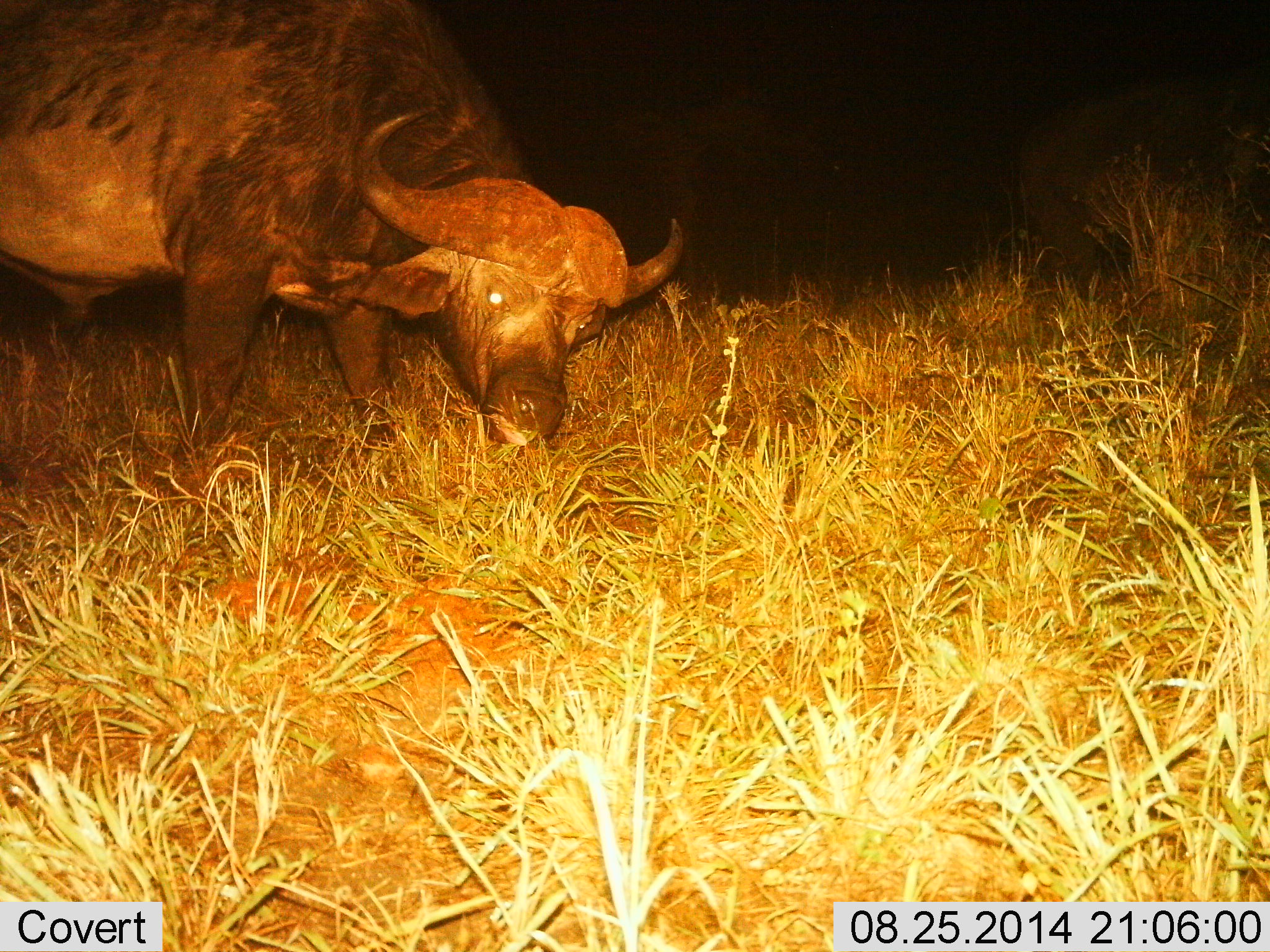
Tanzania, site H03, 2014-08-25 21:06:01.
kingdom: Animalia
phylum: Chordata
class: Mammalia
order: Artiodactyla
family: Bovidae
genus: Syncerus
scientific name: Syncerus caffer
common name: cape buffalo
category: buffalo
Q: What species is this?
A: Buffalo (cape buffalo) (Syncerus caffer).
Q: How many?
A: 1.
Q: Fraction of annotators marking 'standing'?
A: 10%.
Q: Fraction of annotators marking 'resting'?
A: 0%.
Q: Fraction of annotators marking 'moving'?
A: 20%.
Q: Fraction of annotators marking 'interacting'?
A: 0%.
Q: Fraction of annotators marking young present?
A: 0%.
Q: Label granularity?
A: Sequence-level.